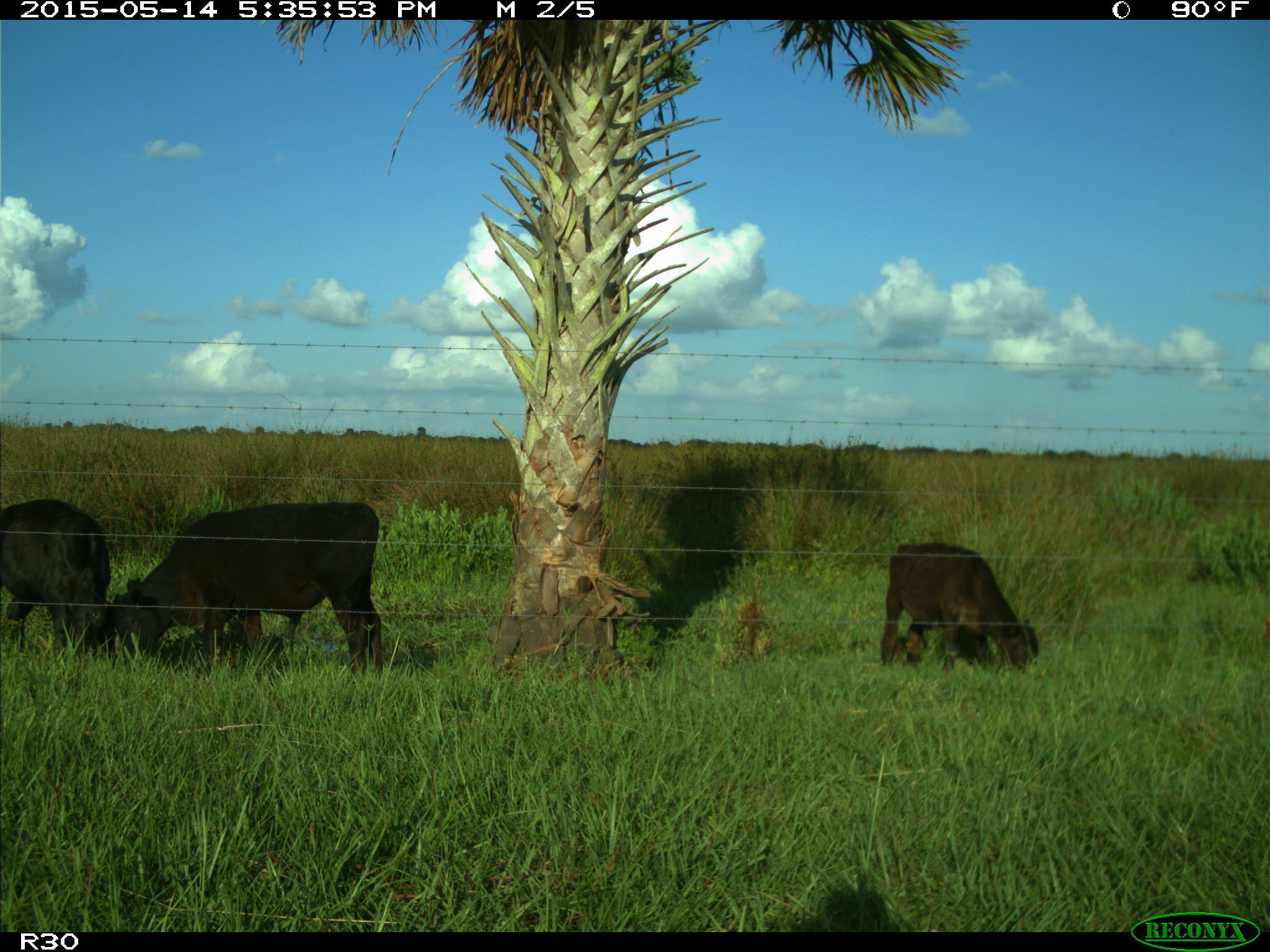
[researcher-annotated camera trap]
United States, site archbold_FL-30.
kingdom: Animalia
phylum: Chordata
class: Mammalia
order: Artiodactyla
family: Bovidae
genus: Bos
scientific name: Bos taurus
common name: domestic cow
Bos taurus (domestic cow).